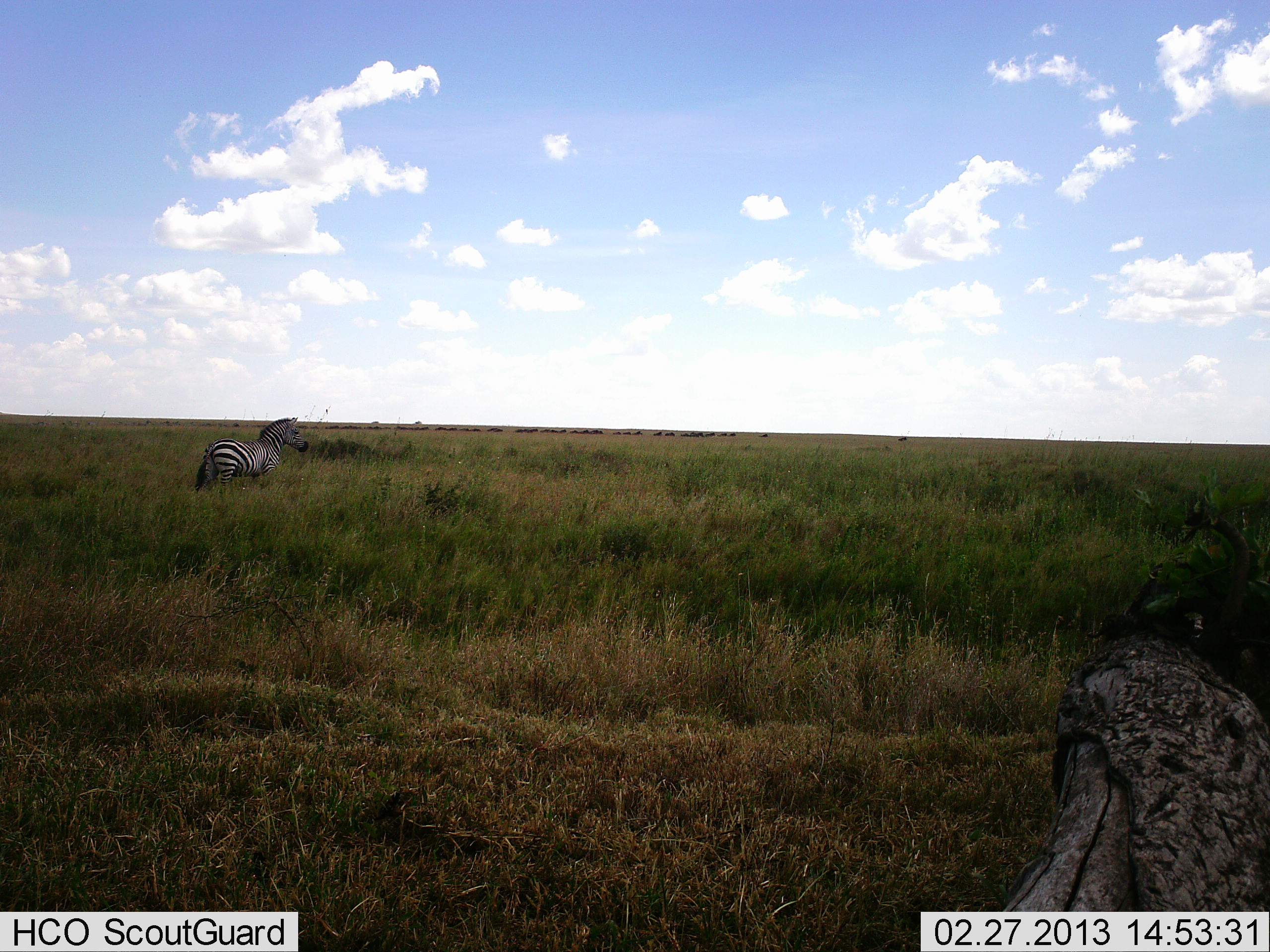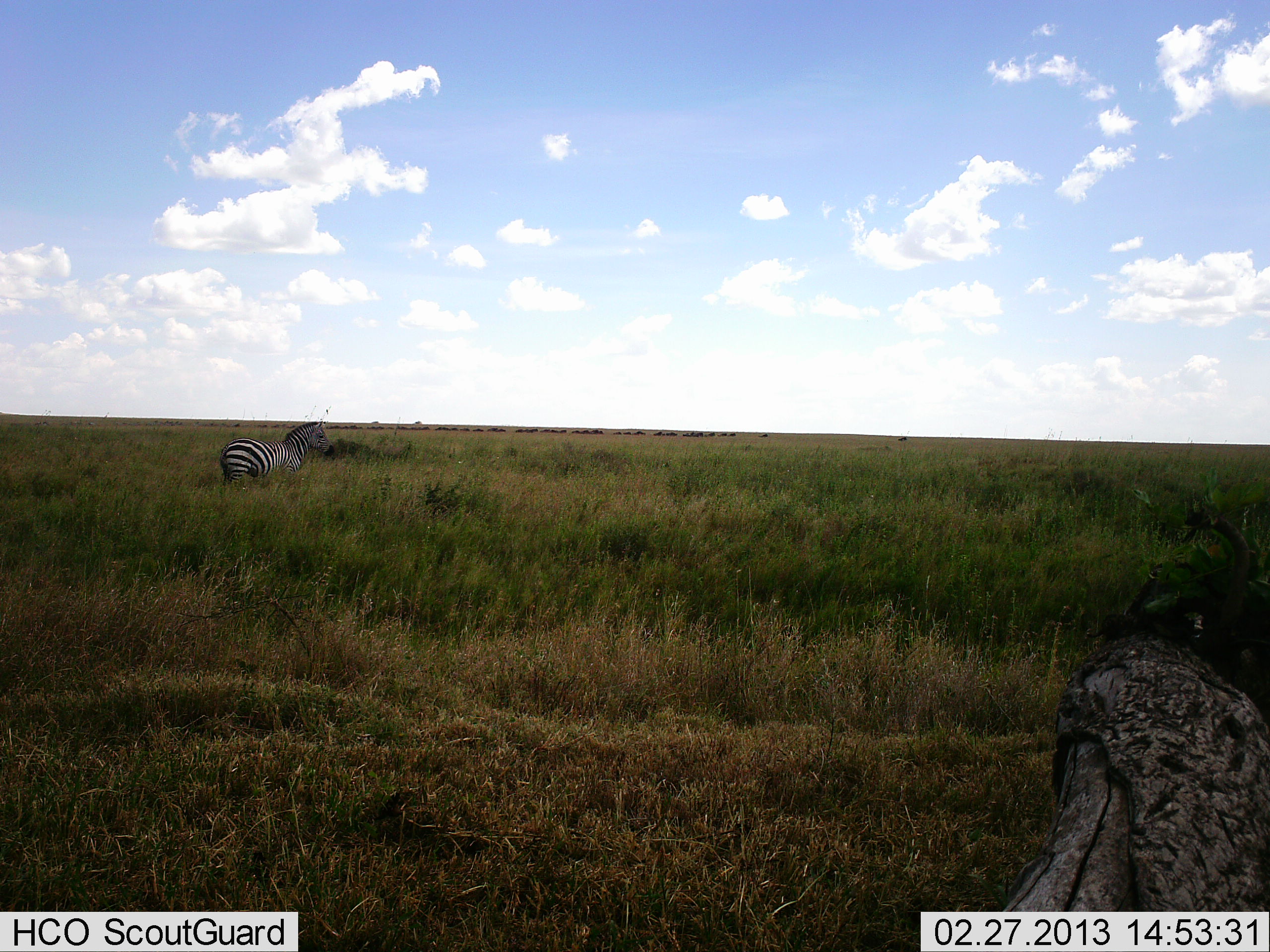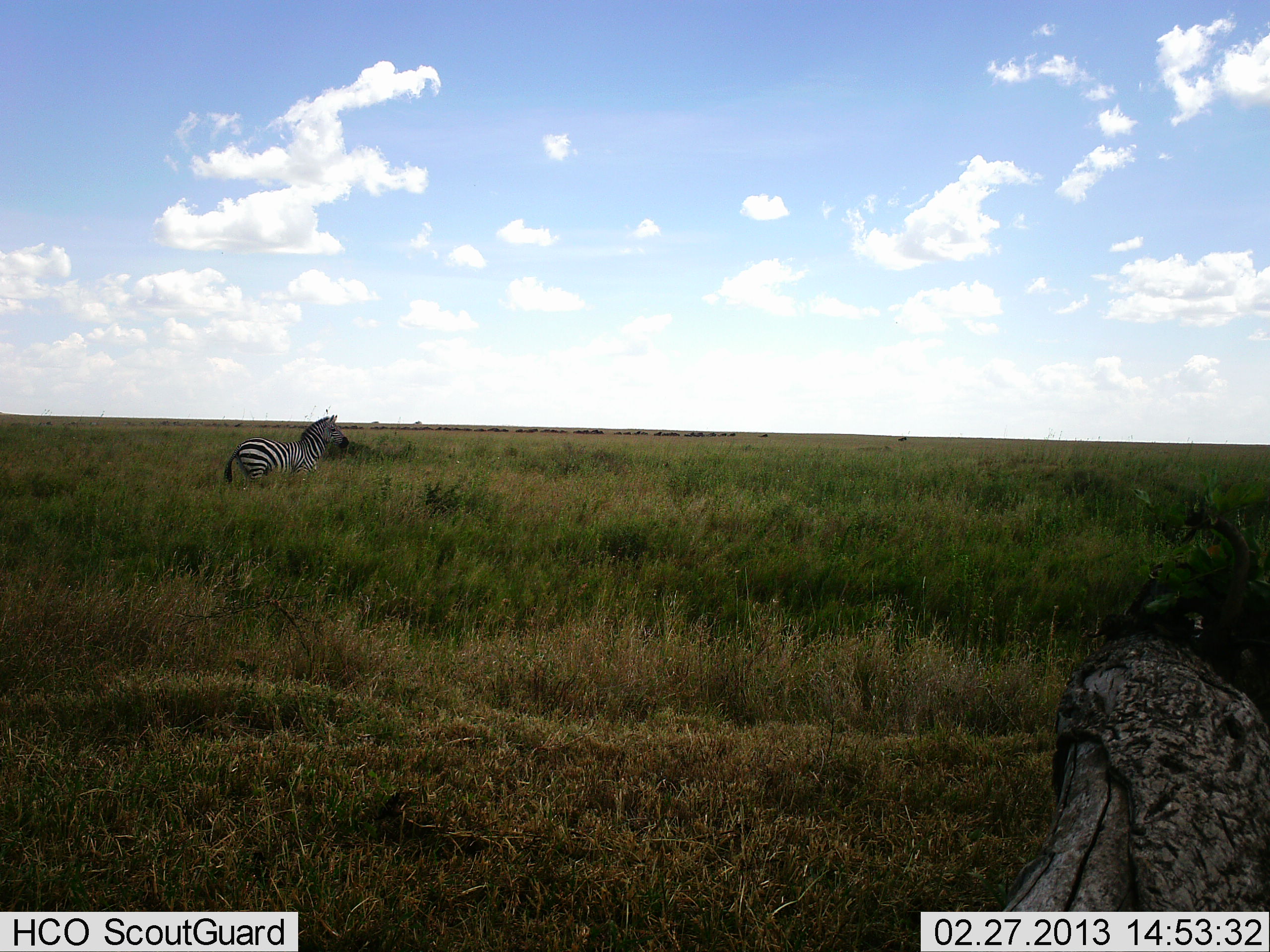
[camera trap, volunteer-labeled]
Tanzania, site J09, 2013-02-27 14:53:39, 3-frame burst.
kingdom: Animalia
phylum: Chordata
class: Mammalia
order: Perissodactyla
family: Equidae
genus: Equus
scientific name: Equus quagga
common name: plains zebra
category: zebra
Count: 1.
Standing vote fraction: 24%.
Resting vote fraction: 0%.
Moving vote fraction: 78%.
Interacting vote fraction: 0%.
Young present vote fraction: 0%.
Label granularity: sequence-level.